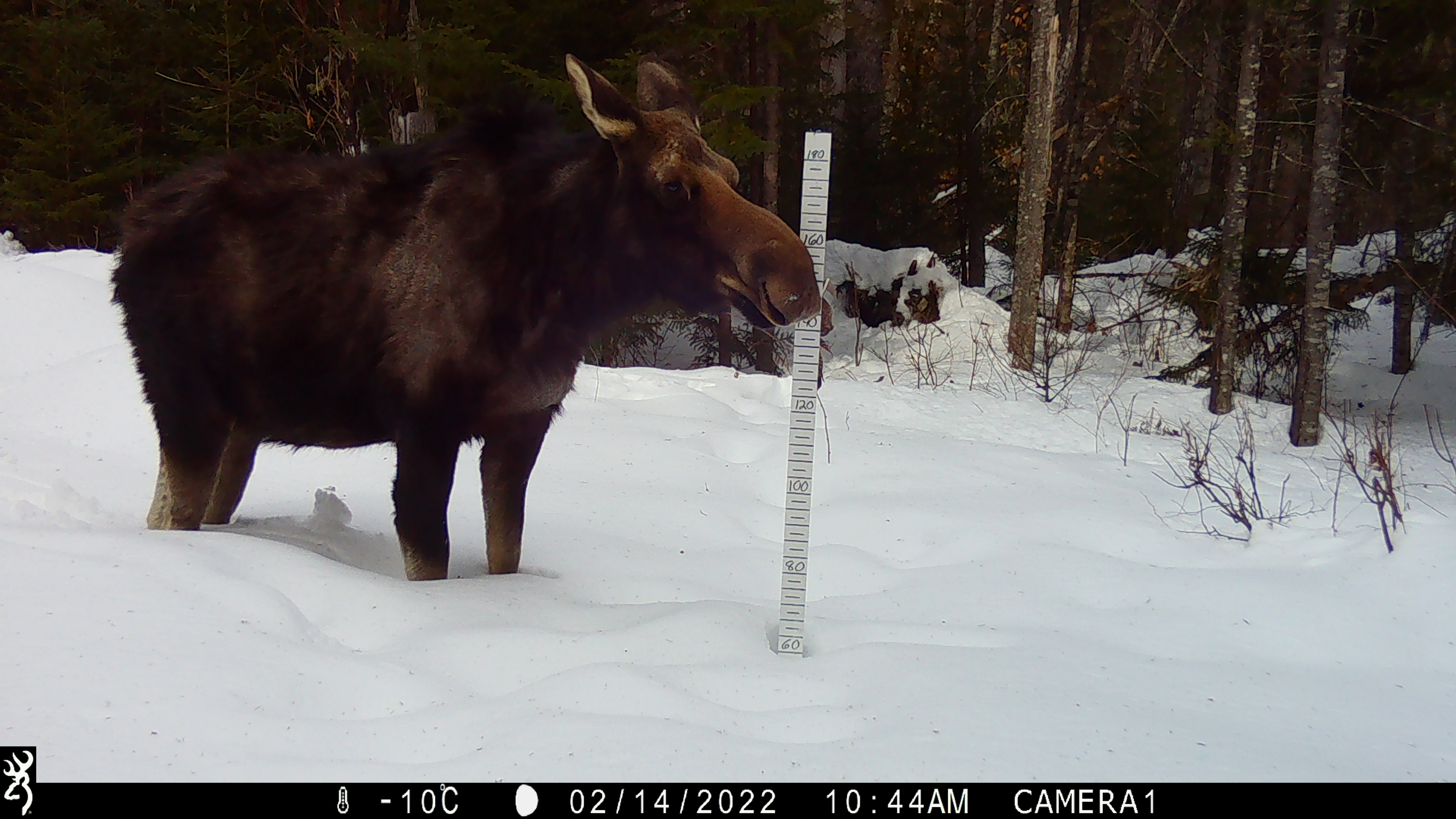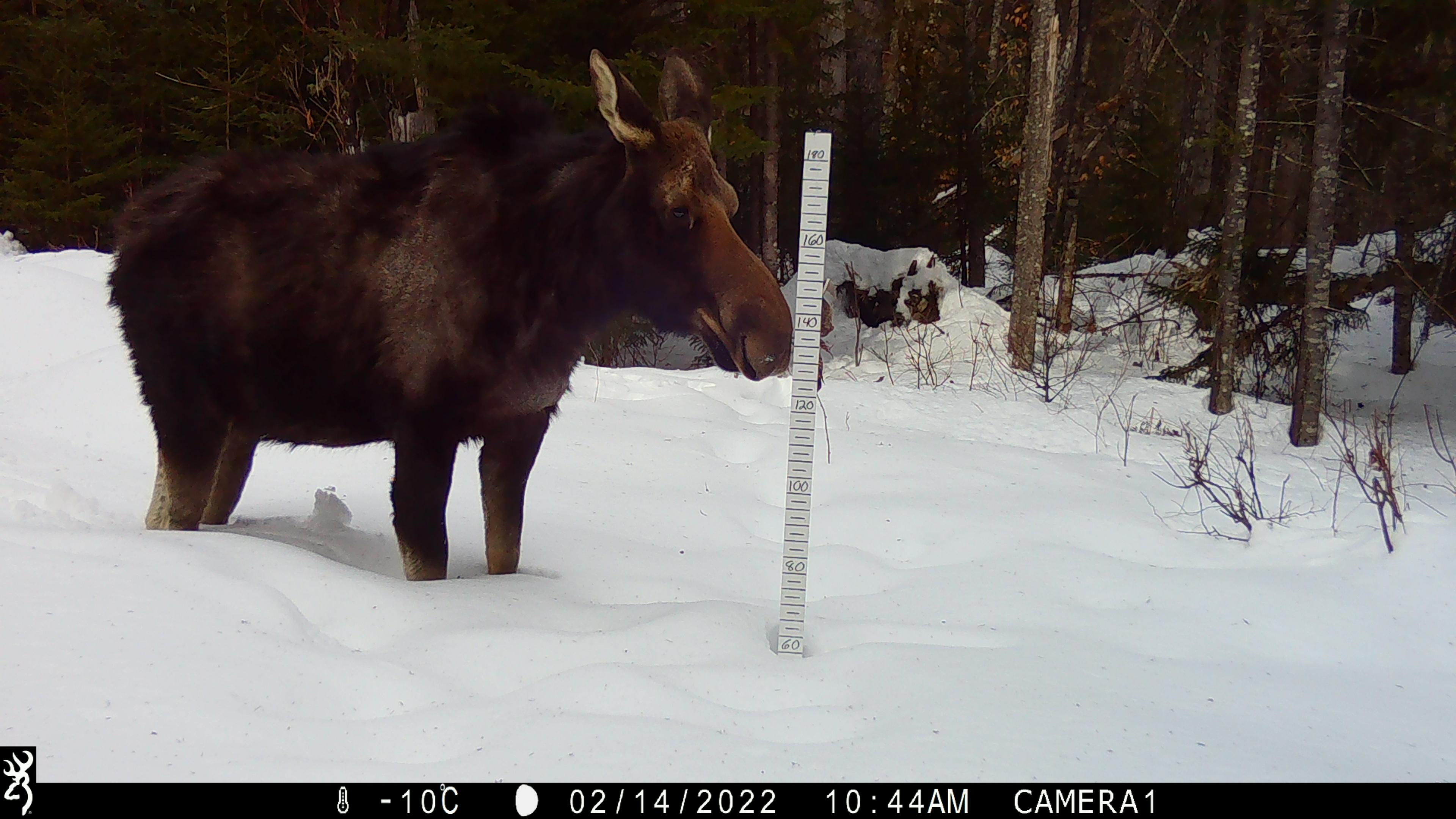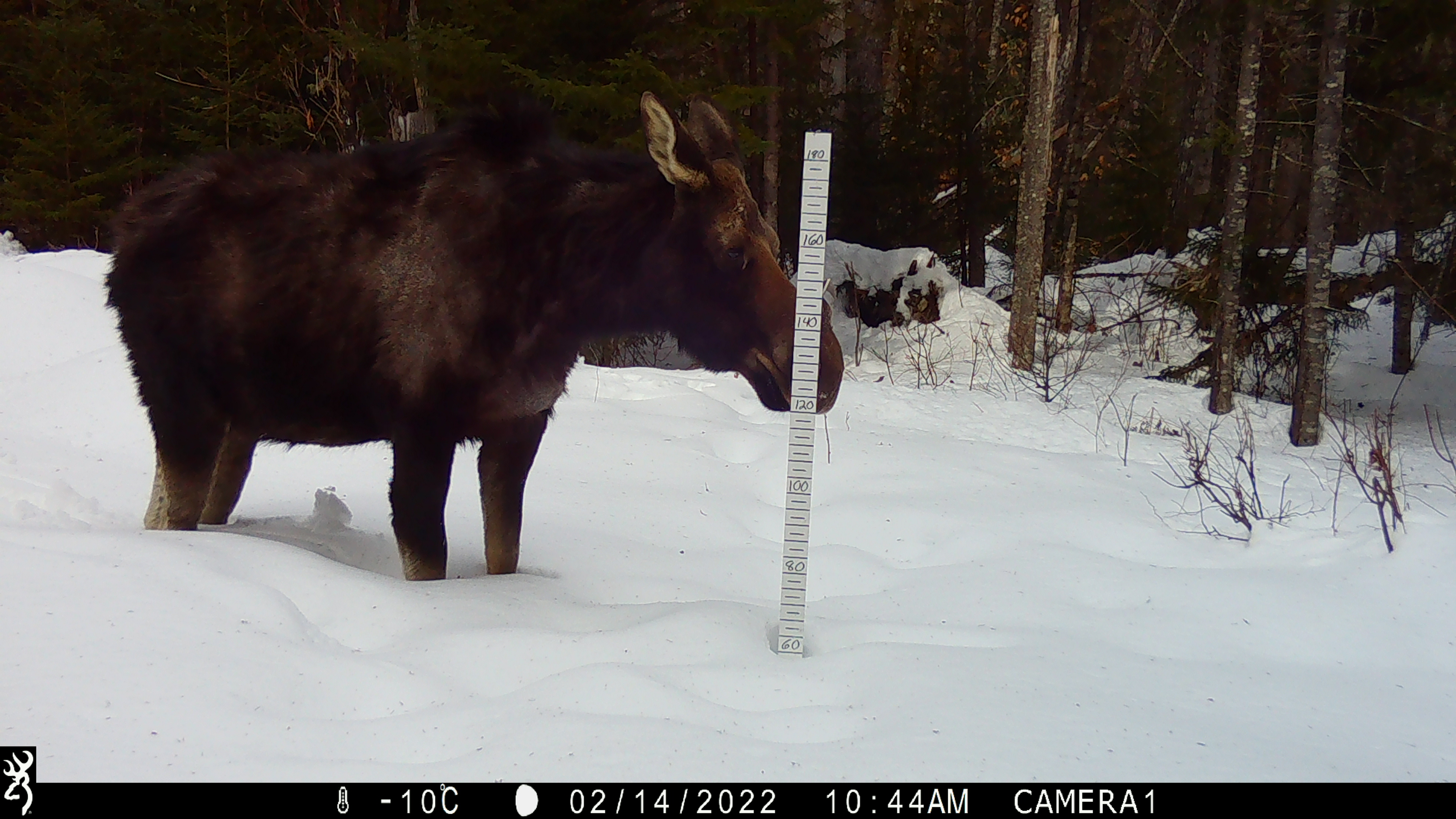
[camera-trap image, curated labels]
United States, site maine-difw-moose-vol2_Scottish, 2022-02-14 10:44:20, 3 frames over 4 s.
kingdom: Animalia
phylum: Chordata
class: Mammalia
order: Artiodactyla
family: Cervidae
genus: Alces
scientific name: Alces alces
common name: moose